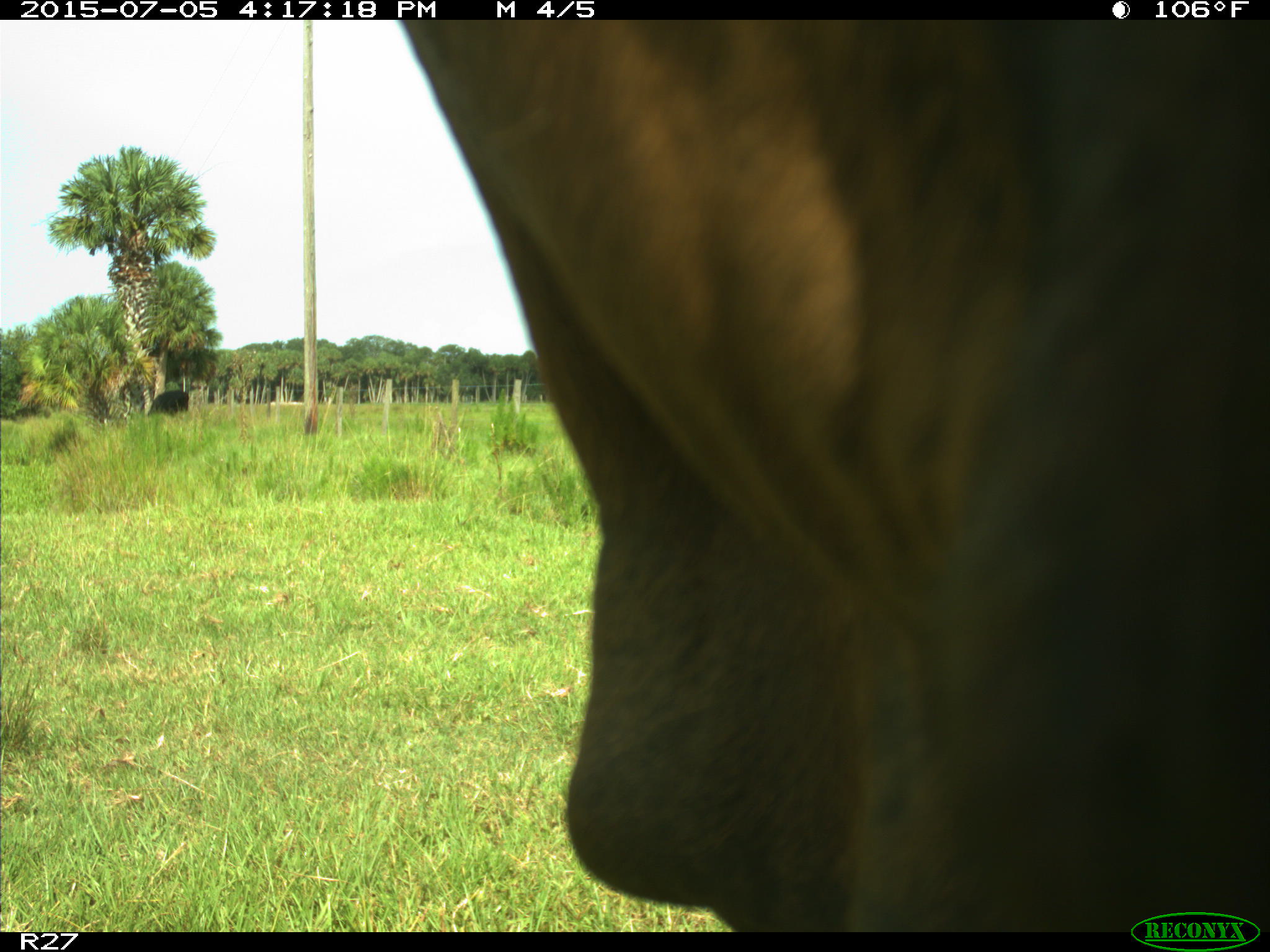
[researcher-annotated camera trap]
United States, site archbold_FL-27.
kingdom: Animalia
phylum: Chordata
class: Mammalia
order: Artiodactyla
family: Bovidae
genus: Bos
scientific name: Bos taurus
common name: domestic cow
Bos taurus (domestic cow).